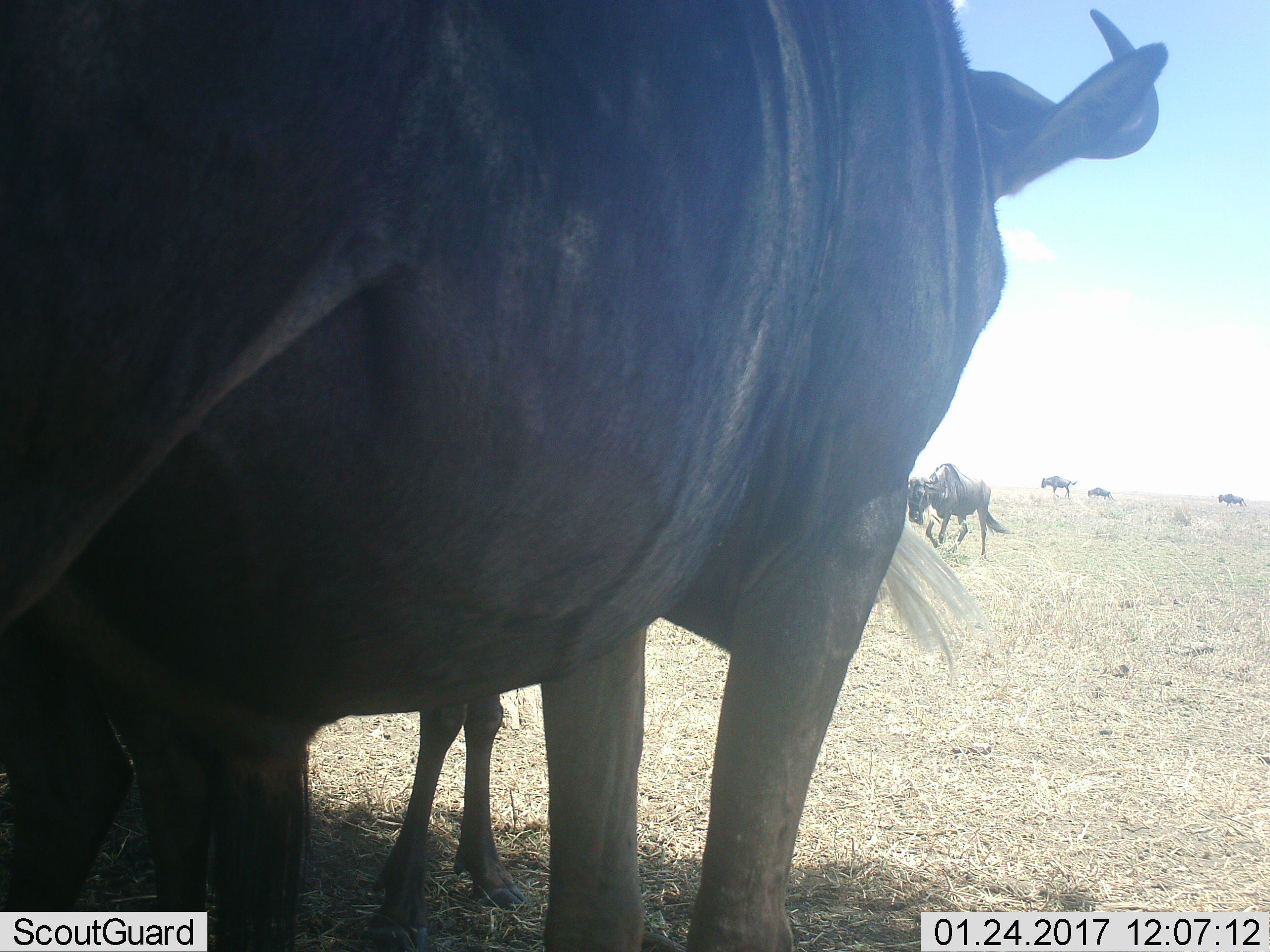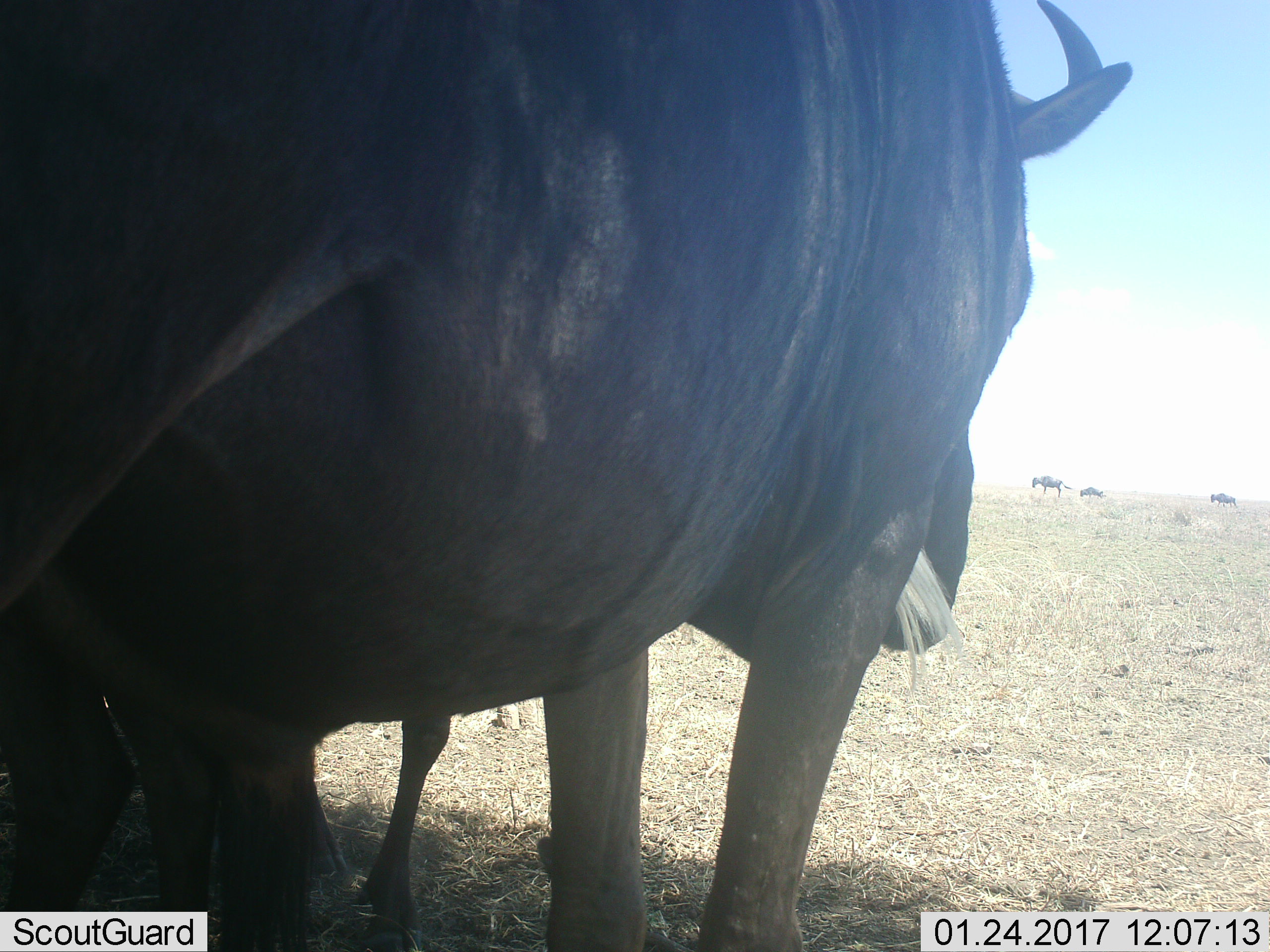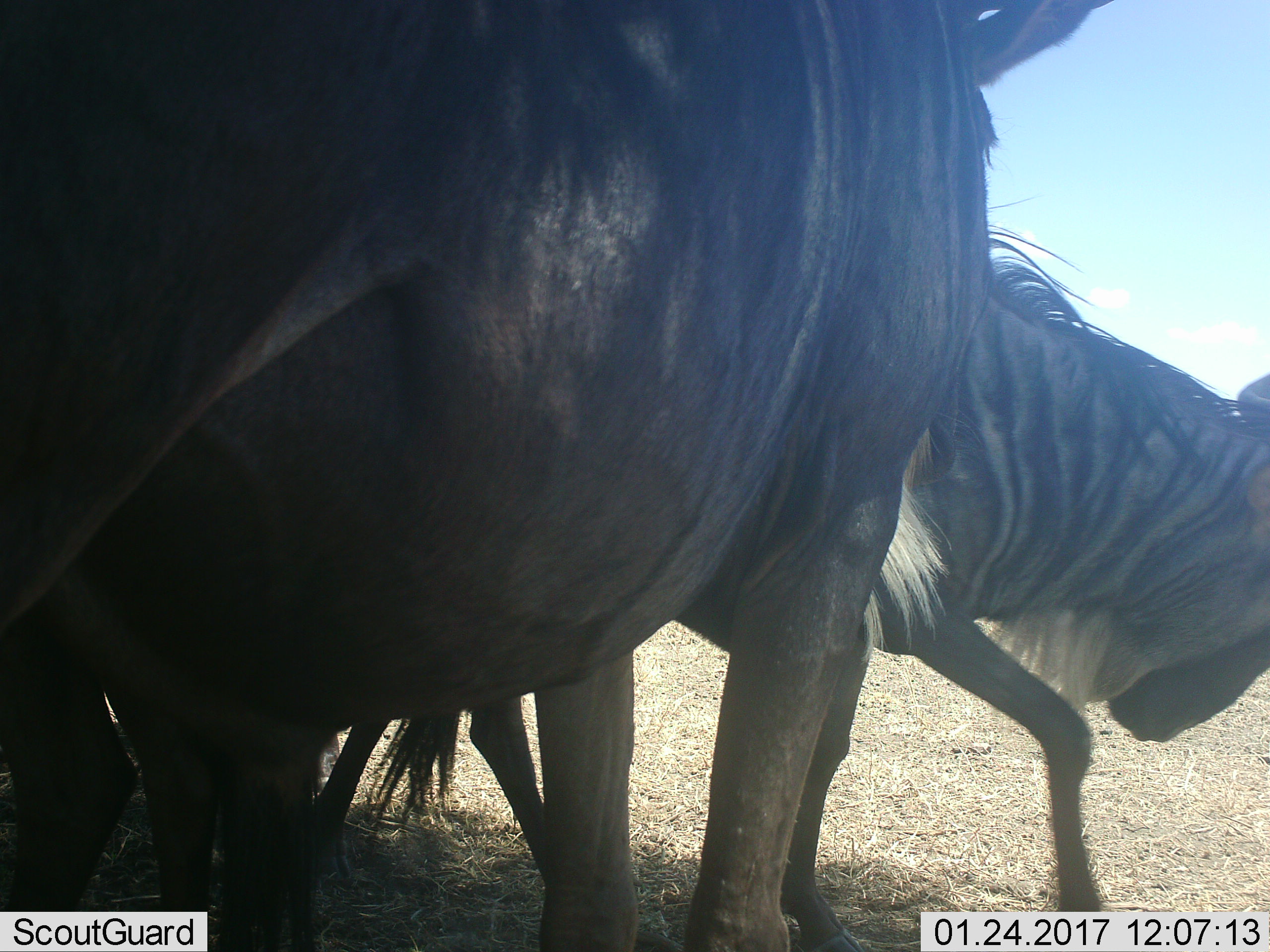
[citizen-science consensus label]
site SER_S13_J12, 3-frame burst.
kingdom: Animalia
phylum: Chordata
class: Mammalia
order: Artiodactyla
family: Bovidae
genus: Connochaetes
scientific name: Connochaetes taurinus taurinus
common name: blue wildebeest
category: wildebeestblue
Wildebeestblue (blue wildebeest) (Connochaetes taurinus taurinus), count 6. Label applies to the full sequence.